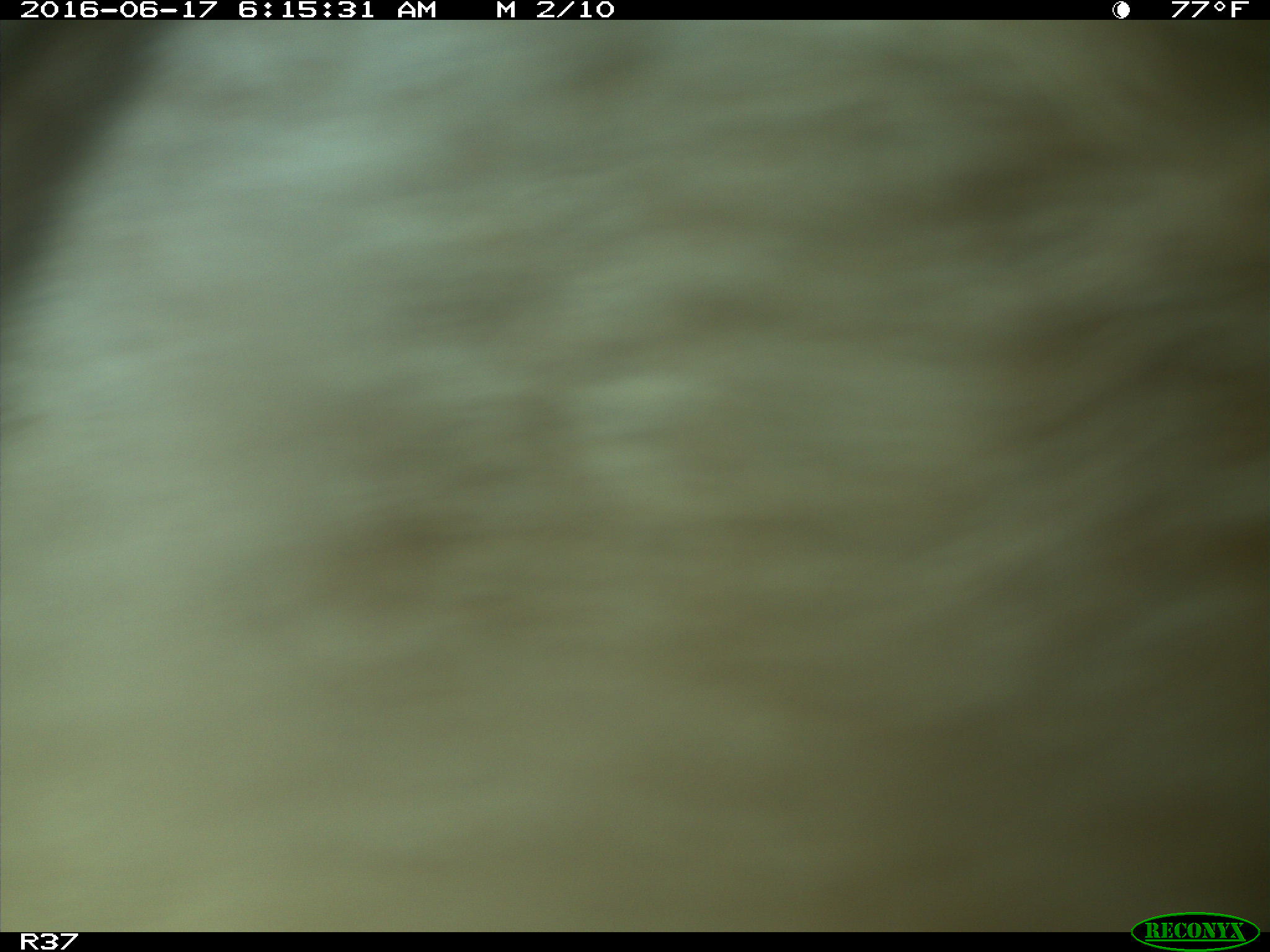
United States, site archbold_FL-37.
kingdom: Animalia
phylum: Chordata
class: Mammalia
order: Artiodactyla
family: Bovidae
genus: Bos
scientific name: Bos taurus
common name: domestic cow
Bos taurus (domestic cow).